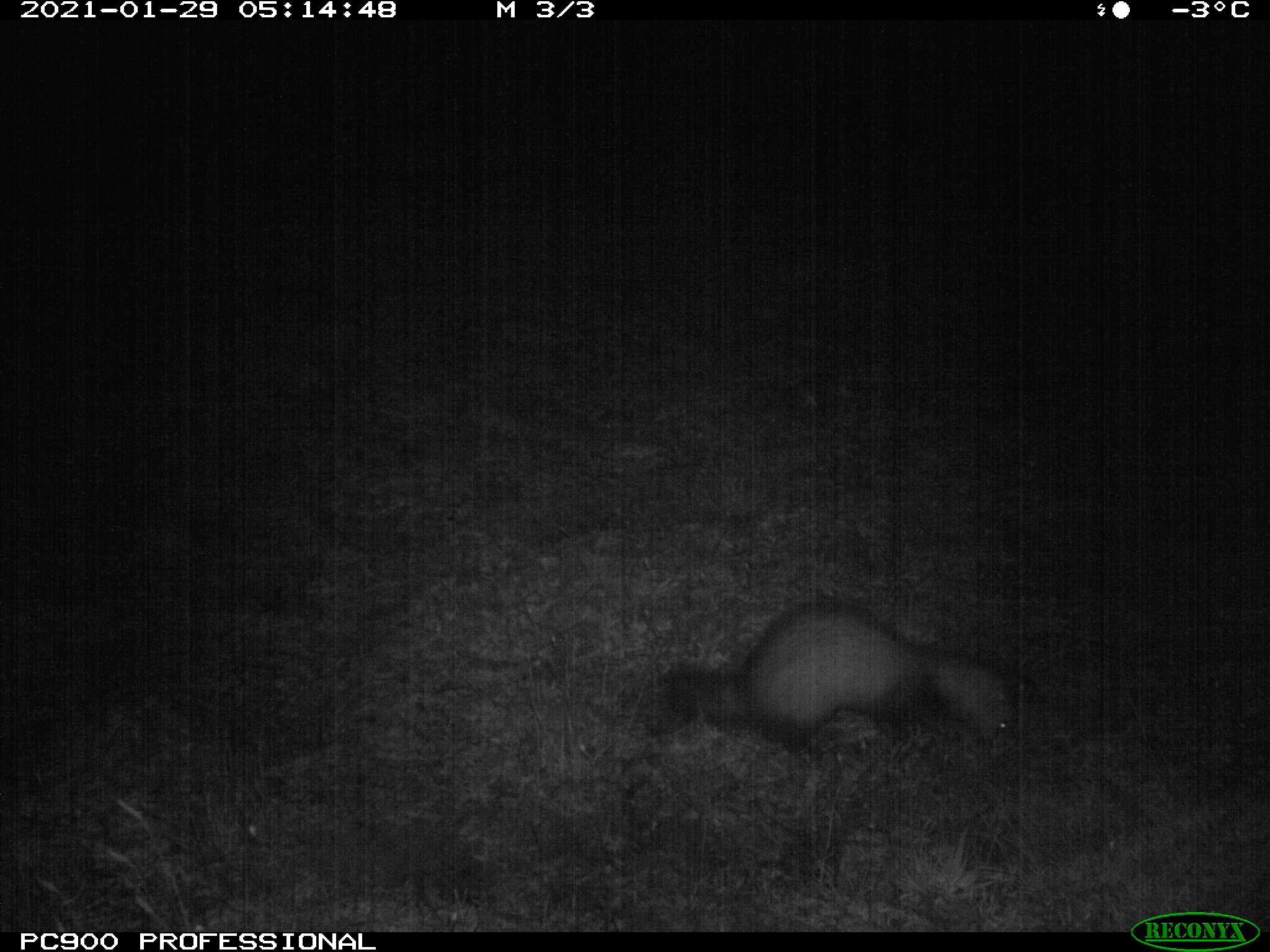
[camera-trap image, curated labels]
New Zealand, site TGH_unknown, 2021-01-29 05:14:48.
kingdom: Animalia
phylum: Chordata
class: Mammalia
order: Carnivora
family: Mustelidae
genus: Mustela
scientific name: Mustela furo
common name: ferret